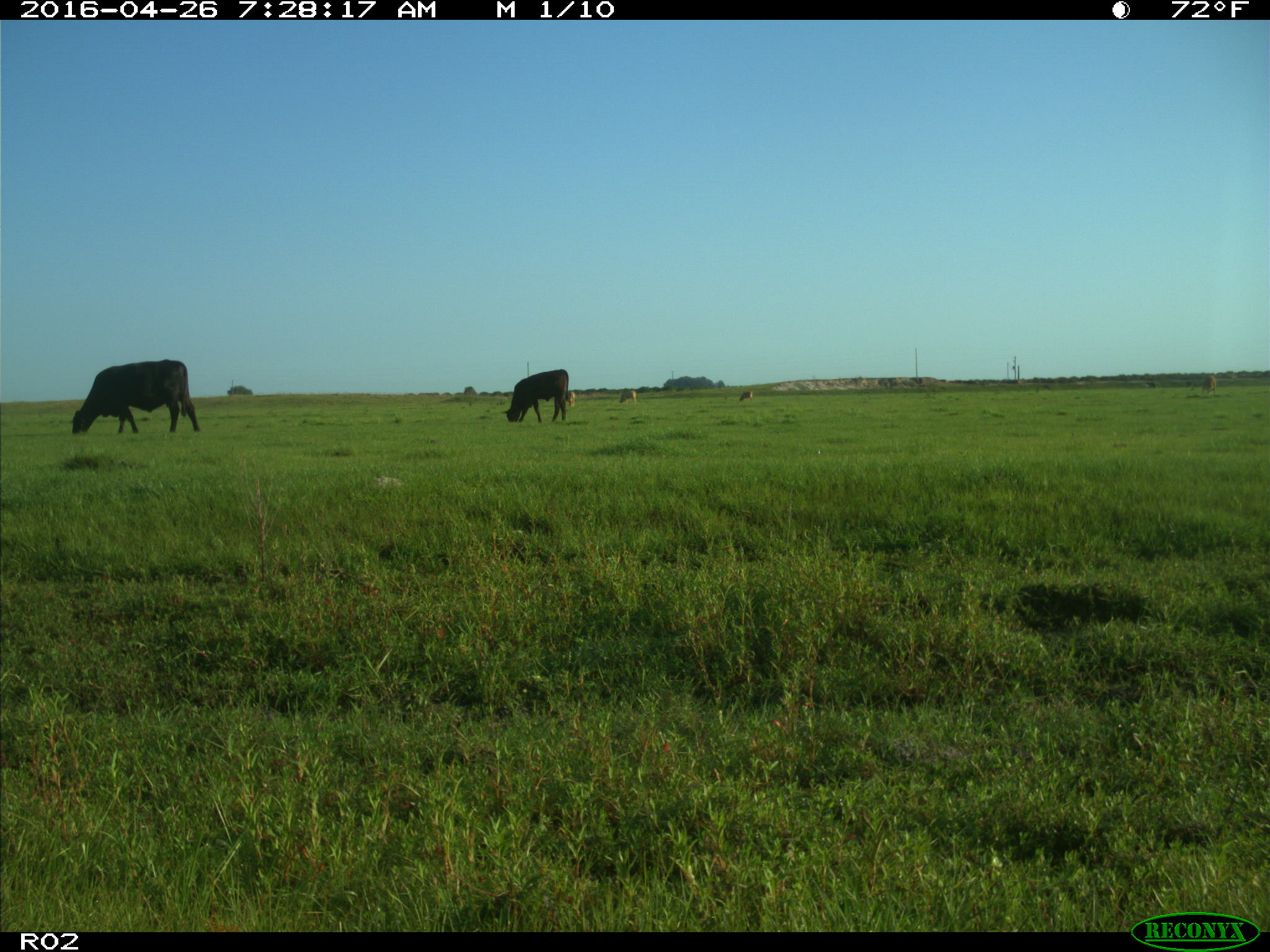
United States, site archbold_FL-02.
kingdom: Animalia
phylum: Chordata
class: Mammalia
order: Artiodactyla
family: Bovidae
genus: Bos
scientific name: Bos taurus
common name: domestic cow